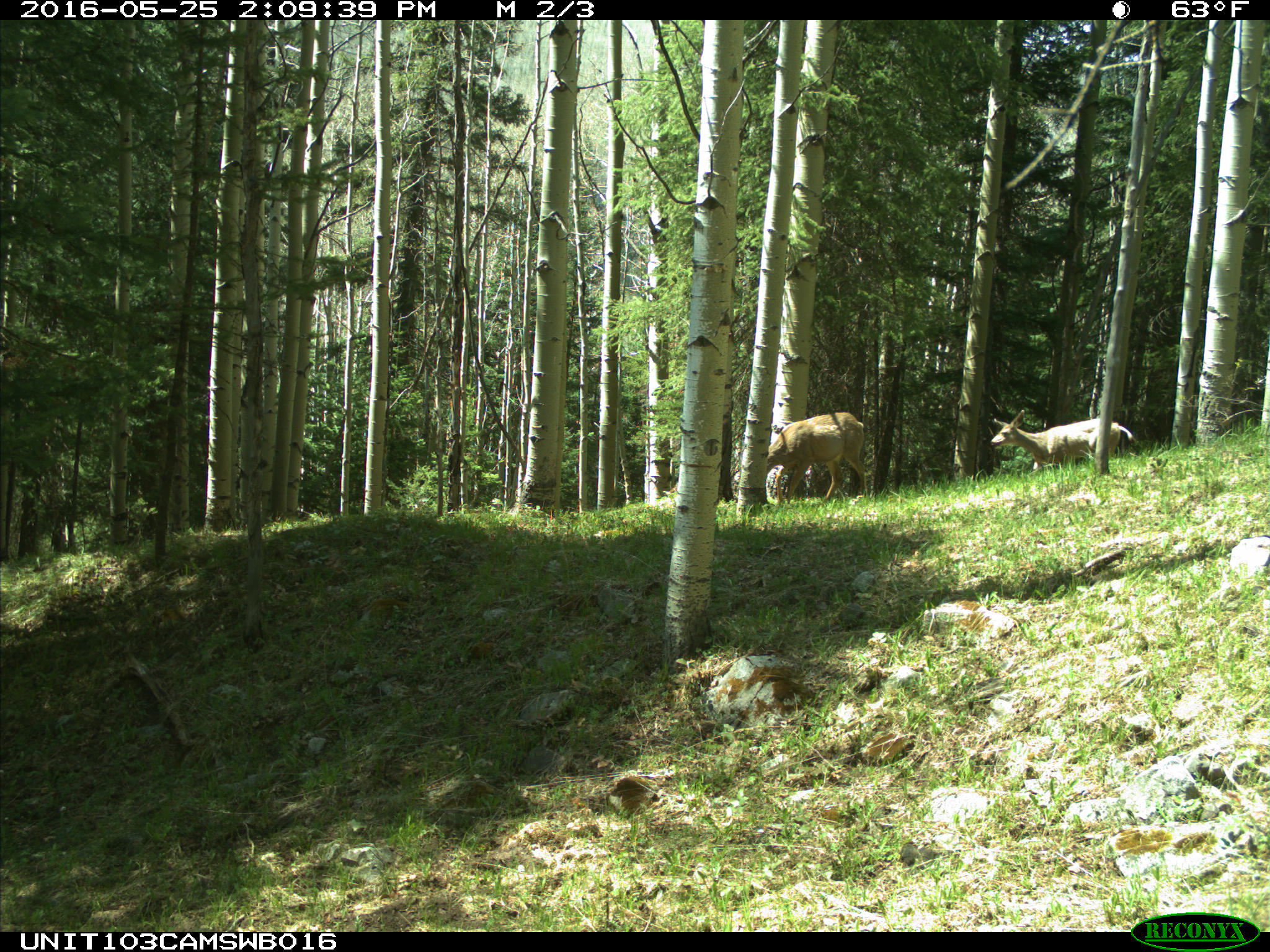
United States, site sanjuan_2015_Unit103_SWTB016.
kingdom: Animalia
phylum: Chordata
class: Mammalia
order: Artiodactyla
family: Cervidae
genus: Odocoileus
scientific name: Odocoileus hemionus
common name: mule deer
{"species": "Odocoileus hemionus (mule deer)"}